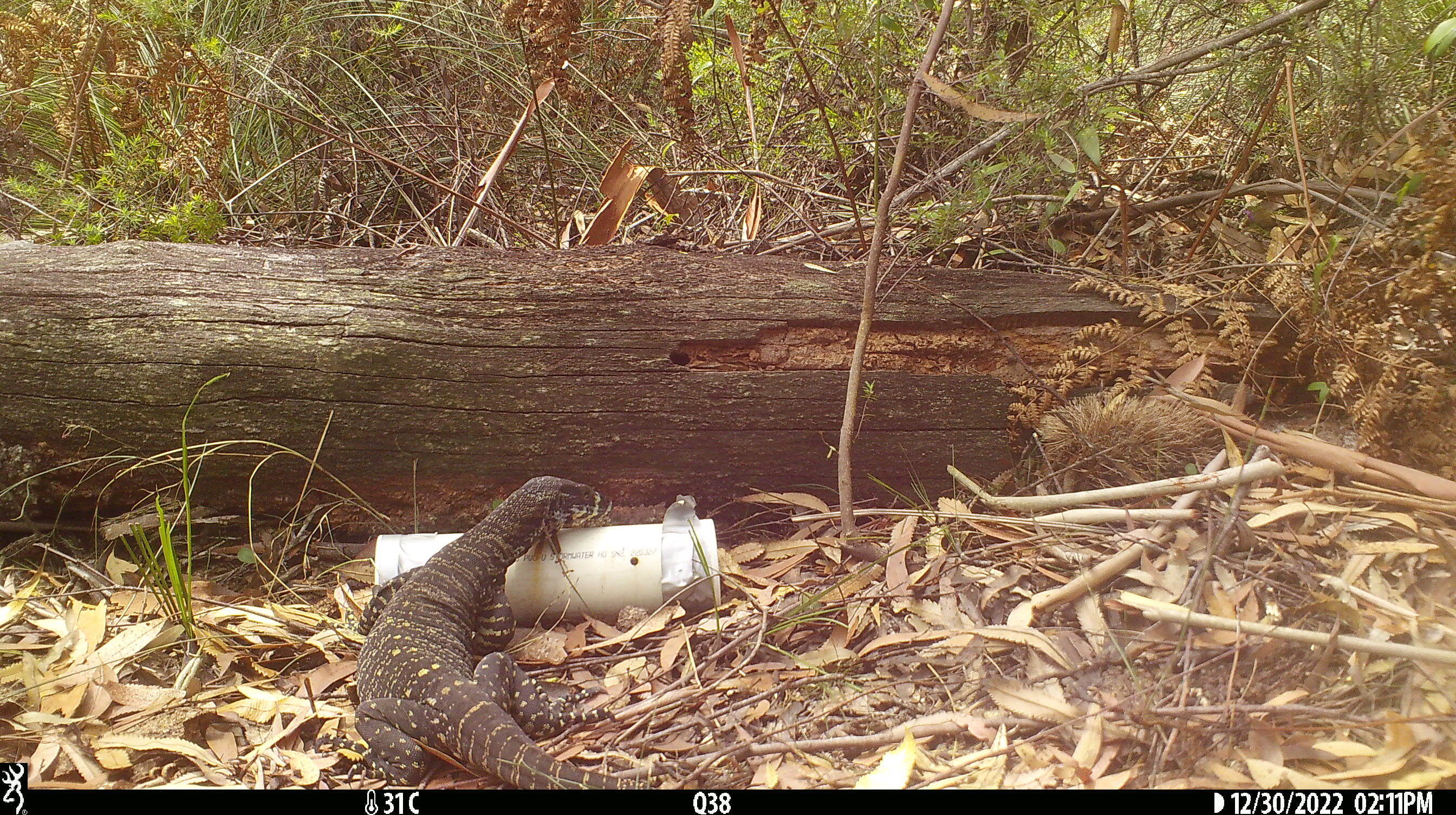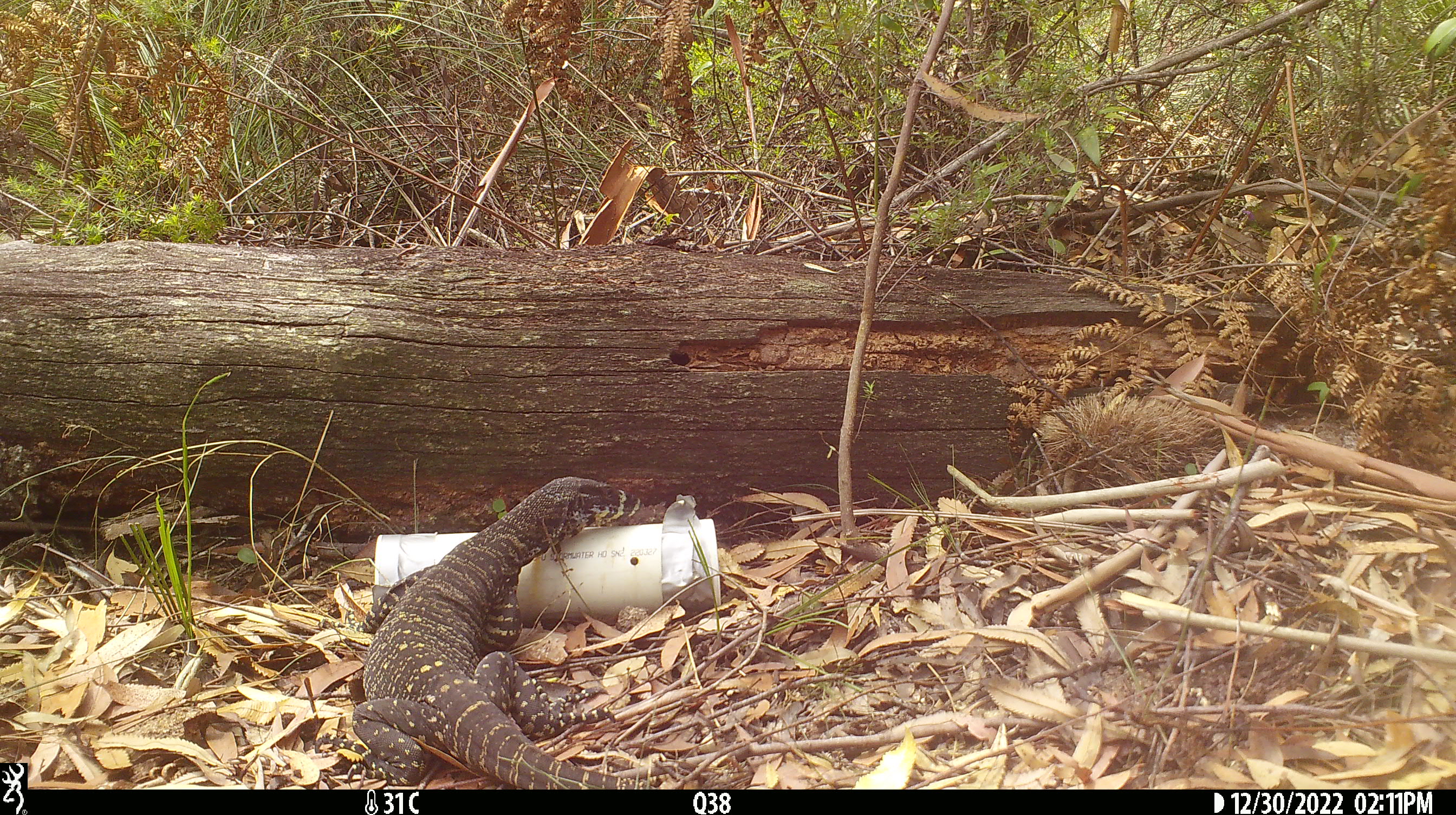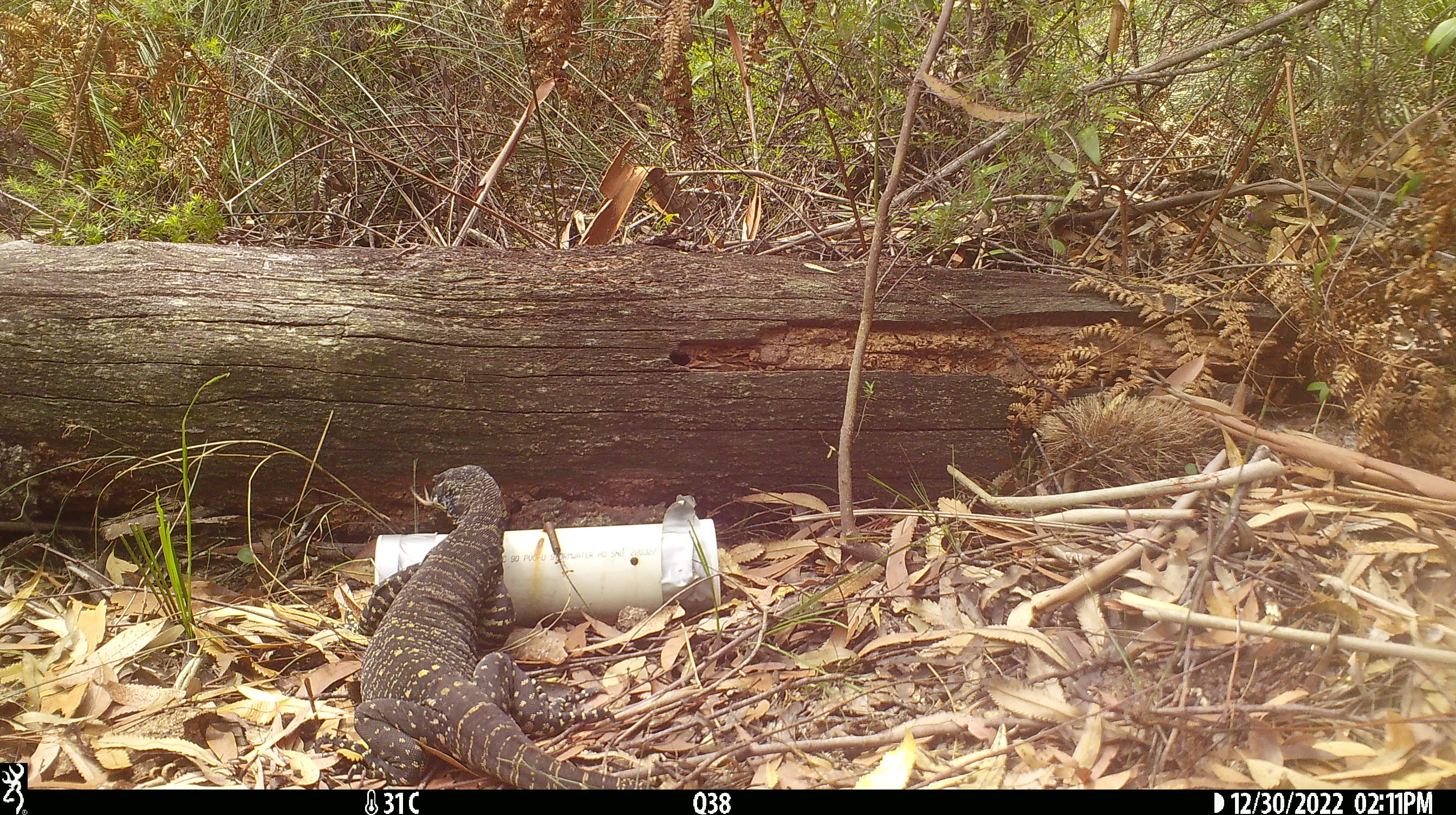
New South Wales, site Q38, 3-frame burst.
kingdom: Animalia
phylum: Chordata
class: Reptilia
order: Squamata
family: Varanidae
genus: Varanus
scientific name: Varanus varius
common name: lace monitor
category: goanna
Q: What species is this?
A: Goanna (lace monitor) (Varanus varius).